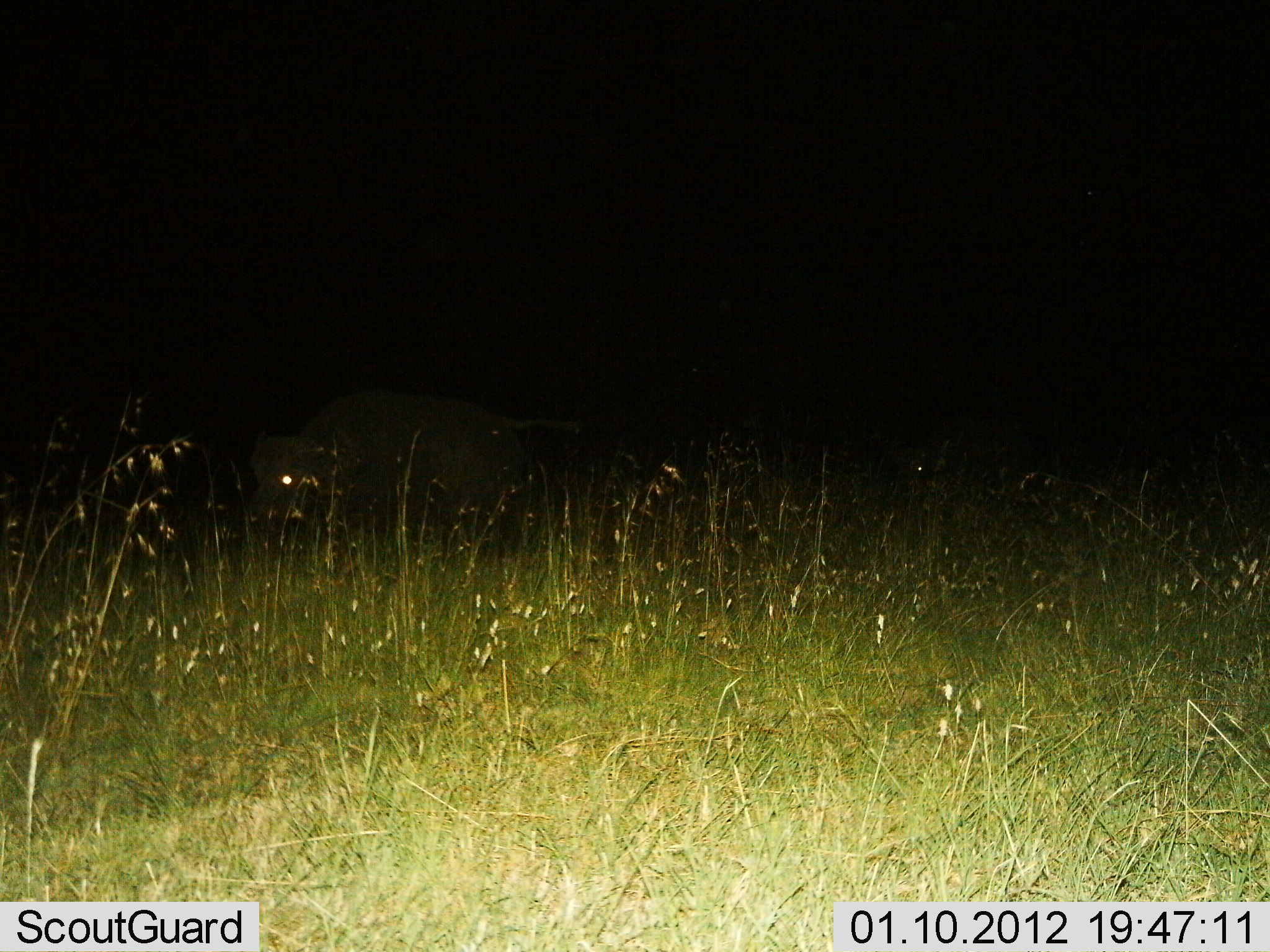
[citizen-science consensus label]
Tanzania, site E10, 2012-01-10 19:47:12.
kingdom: Animalia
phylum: Chordata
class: Mammalia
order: Artiodactyla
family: Bovidae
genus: Syncerus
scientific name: Syncerus caffer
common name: cape buffalo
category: buffalo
Buffalo (cape buffalo) (Syncerus caffer), count 1. Behavior (volunteer vote fractions): standing 8%, resting 8%, moving 54%, interacting 0%. Young present (vote fraction): 0%. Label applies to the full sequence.